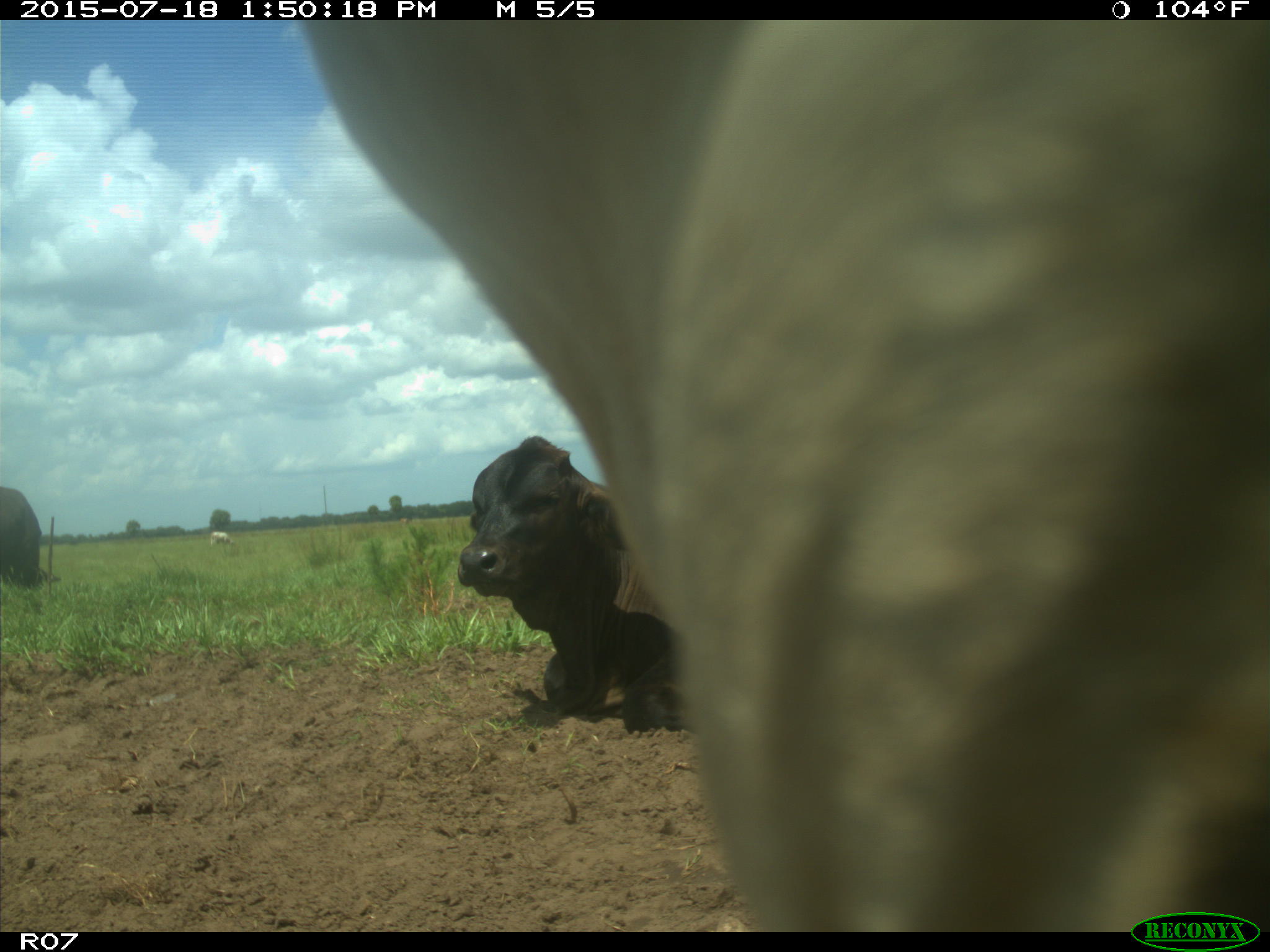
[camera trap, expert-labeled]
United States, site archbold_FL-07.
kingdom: Animalia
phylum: Chordata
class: Mammalia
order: Artiodactyla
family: Bovidae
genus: Bos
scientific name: Bos taurus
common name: domestic cow